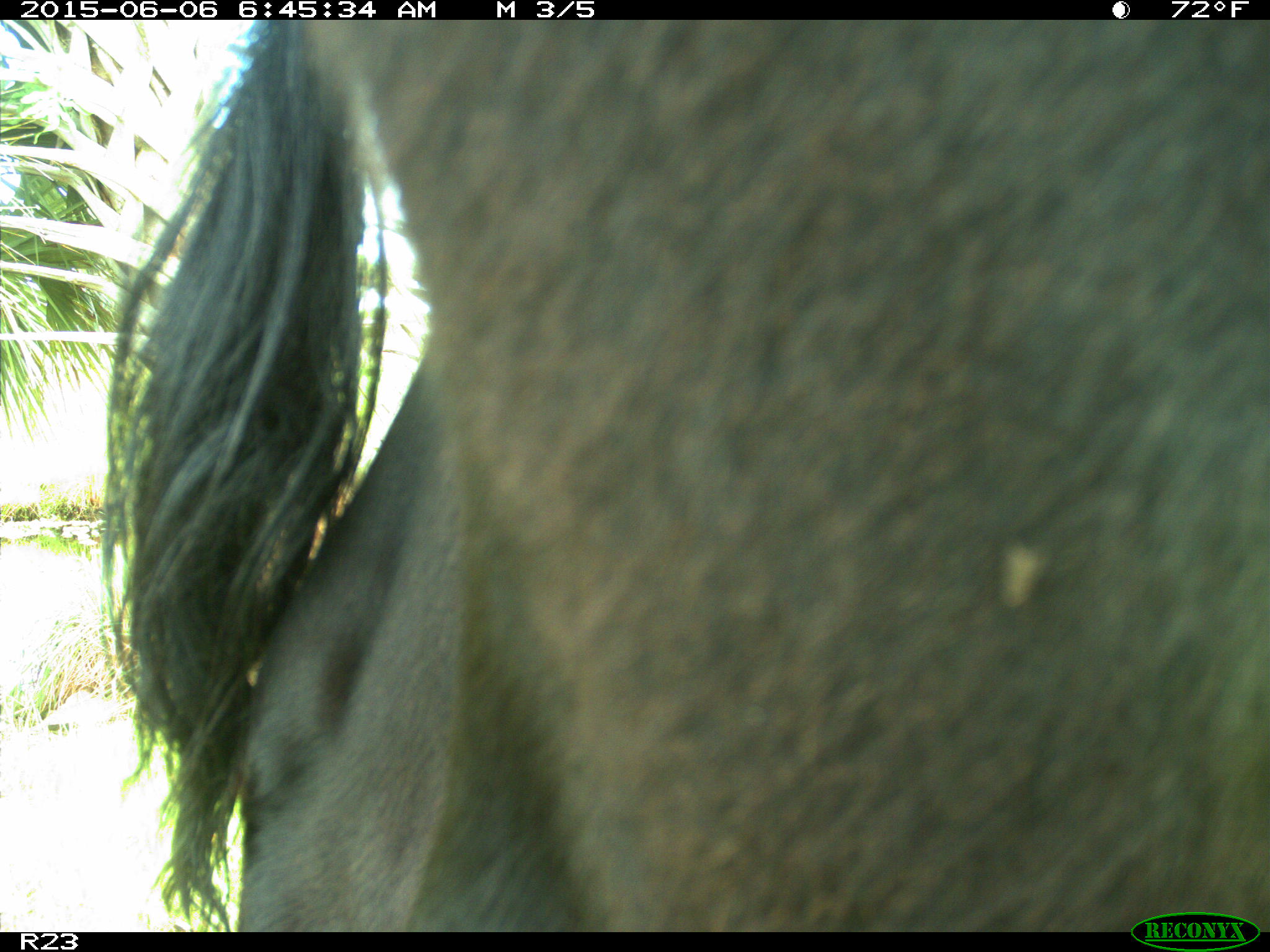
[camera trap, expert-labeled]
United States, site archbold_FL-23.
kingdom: Animalia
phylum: Chordata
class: Mammalia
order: Artiodactyla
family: Bovidae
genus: Bos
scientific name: Bos taurus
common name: domestic cow